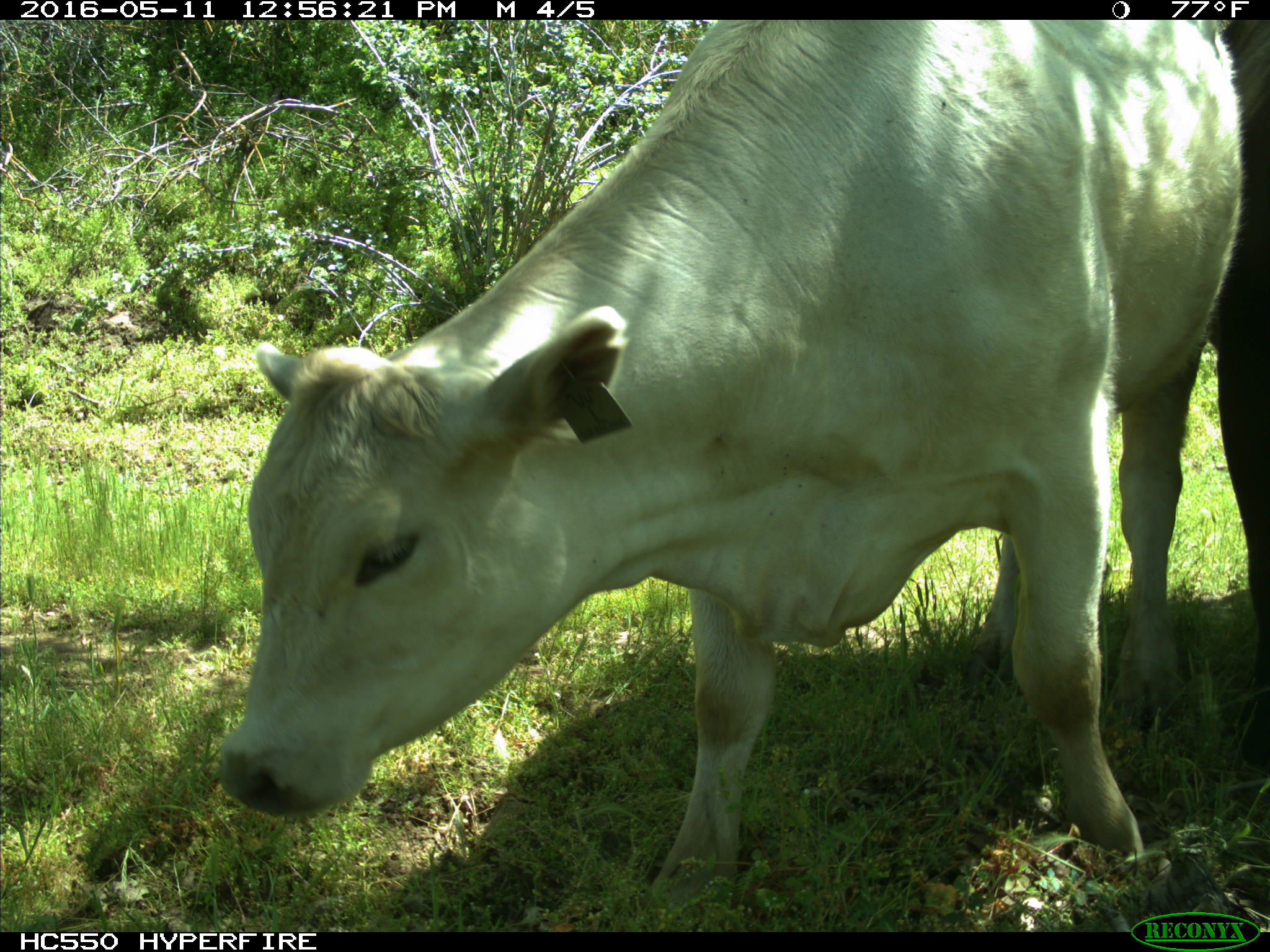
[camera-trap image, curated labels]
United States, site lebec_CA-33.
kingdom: Animalia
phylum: Chordata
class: Mammalia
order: Artiodactyla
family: Bovidae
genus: Bos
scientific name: Bos taurus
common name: domestic cow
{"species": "Bos taurus (domestic cow)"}